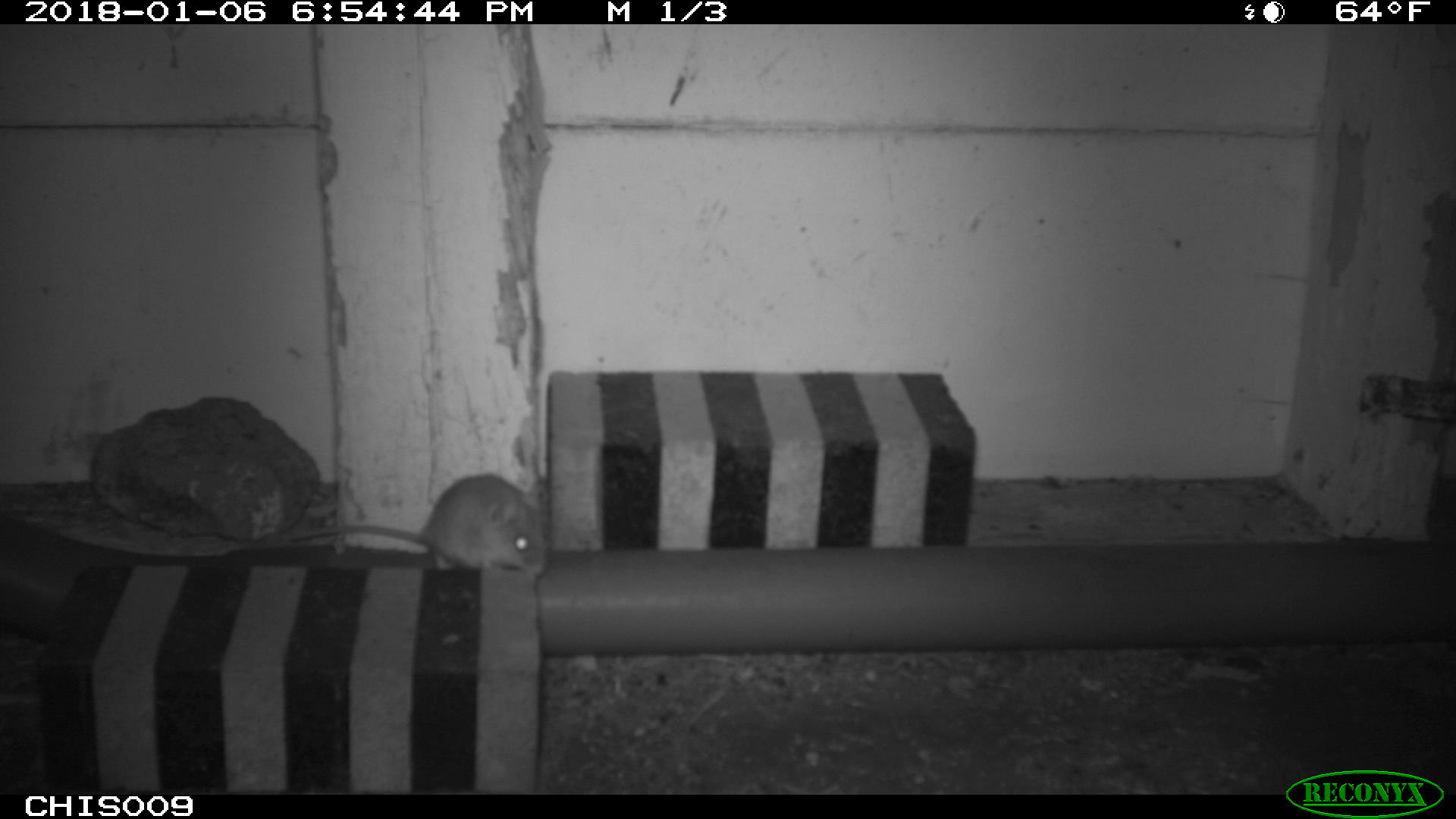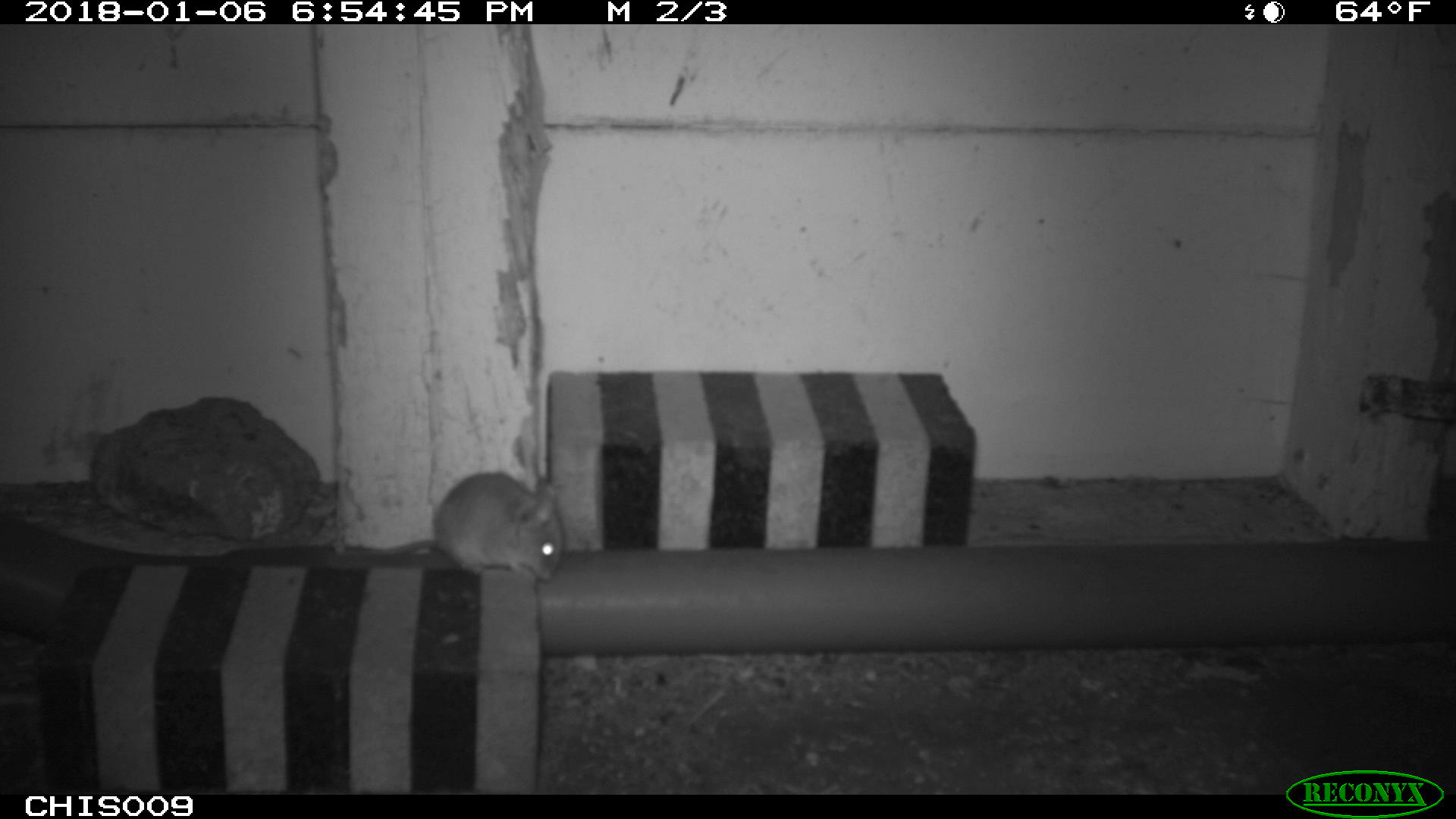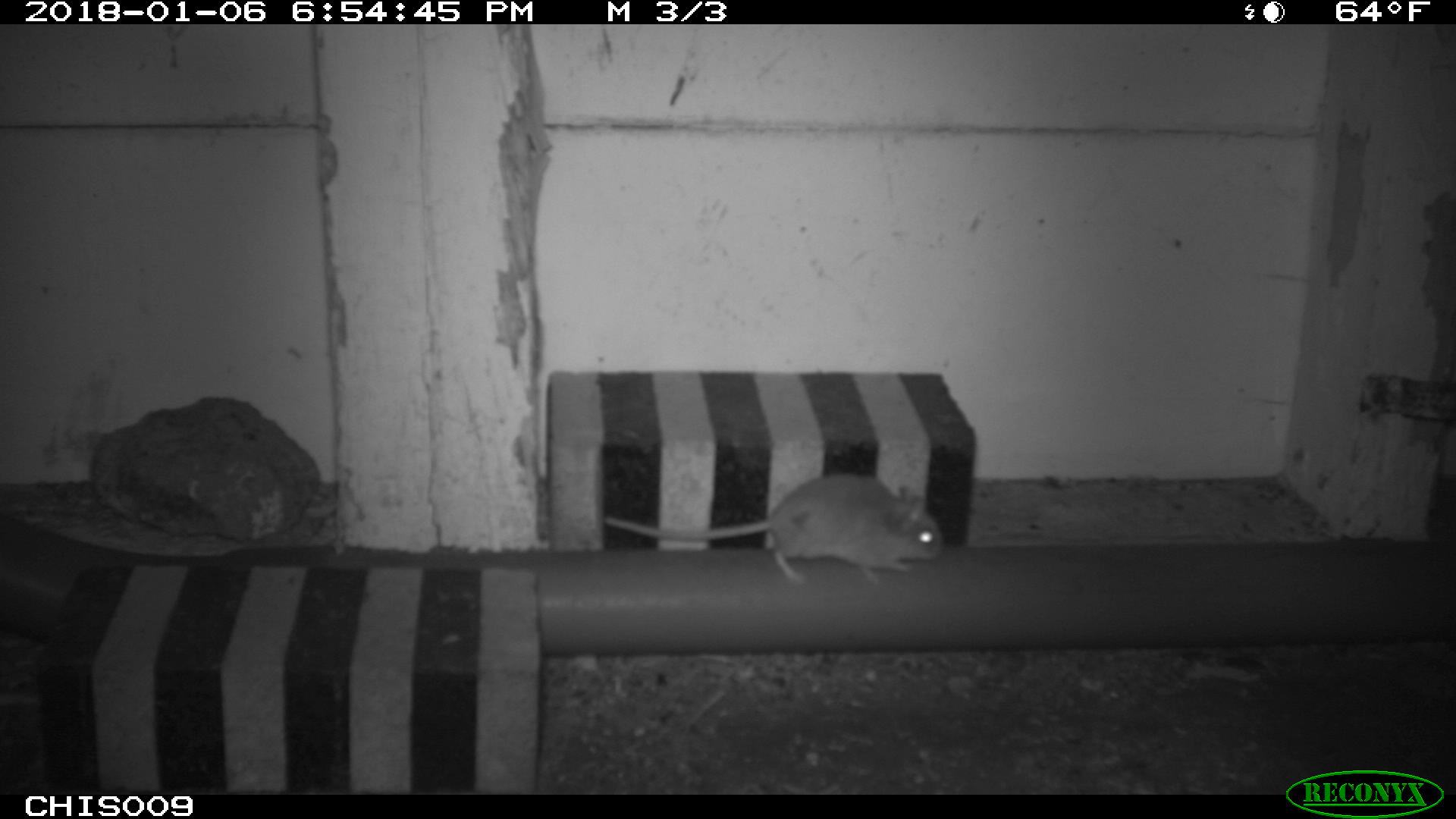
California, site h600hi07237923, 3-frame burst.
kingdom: Animalia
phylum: Chordata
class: Mammalia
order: Rodentia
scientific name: Rodentia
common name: rodent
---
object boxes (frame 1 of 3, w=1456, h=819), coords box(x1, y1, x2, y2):
rodent: box(291, 472, 548, 575)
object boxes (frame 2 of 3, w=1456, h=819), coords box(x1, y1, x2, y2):
rodent: box(341, 471, 563, 583)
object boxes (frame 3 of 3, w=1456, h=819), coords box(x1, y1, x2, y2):
rodent: box(603, 472, 943, 583)